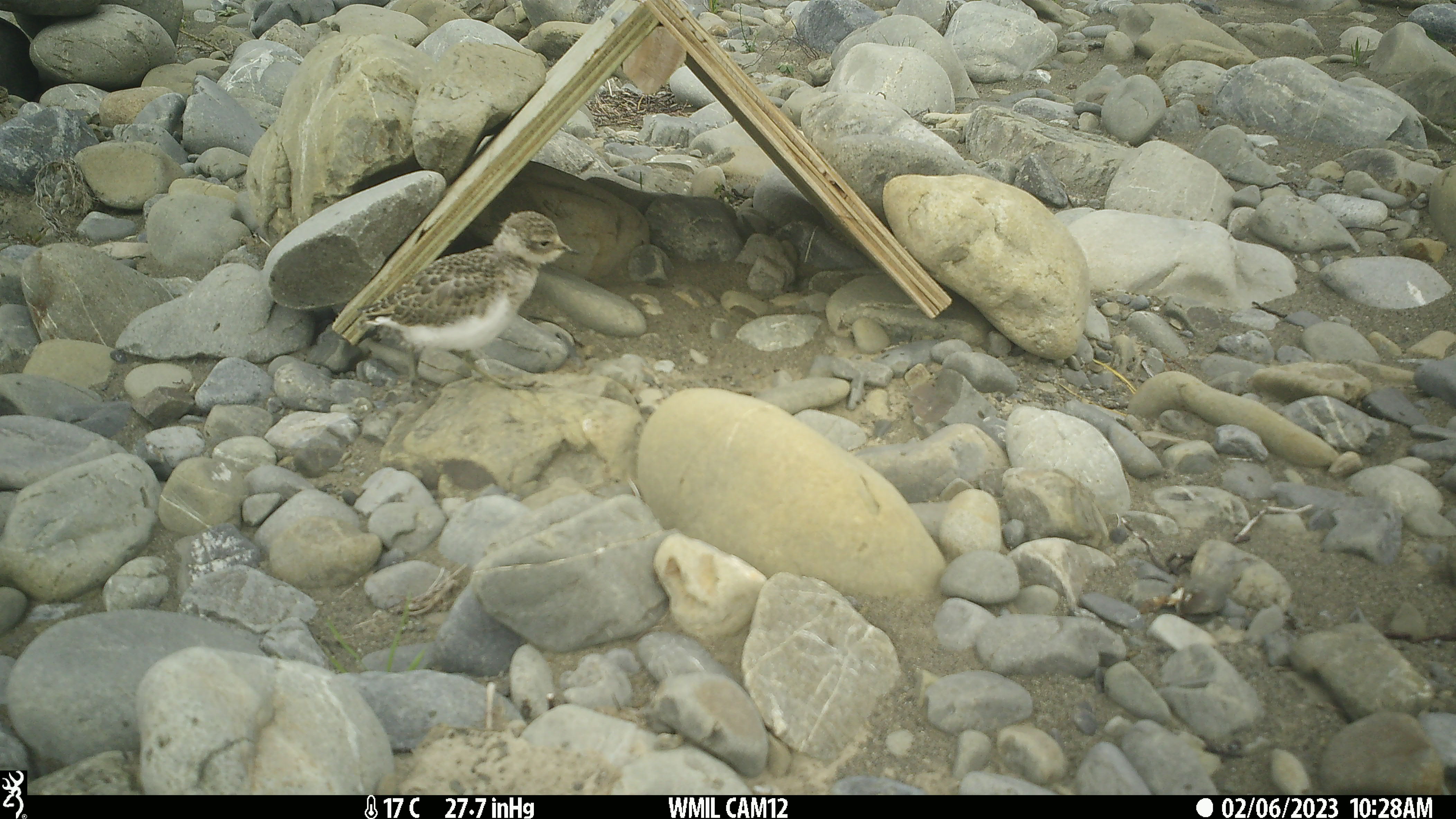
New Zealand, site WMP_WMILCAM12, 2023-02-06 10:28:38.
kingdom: Animalia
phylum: Chordata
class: Aves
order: Charadriiformes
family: Charadriidae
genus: Charadrius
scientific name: Charadrius bicinctus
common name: double-banded plover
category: banded dotterel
Banded dotterel (double-banded plover) (Charadrius bicinctus).